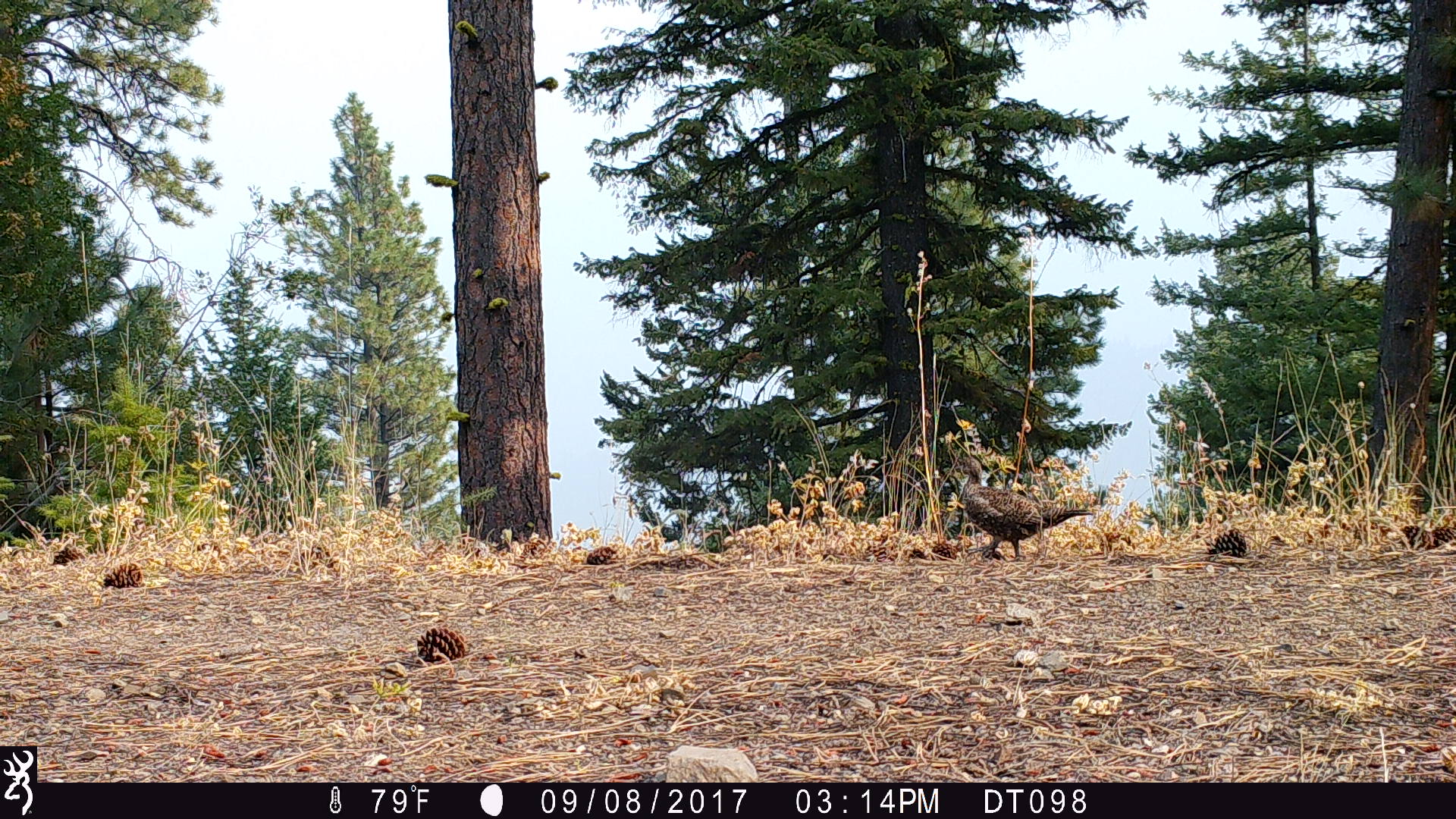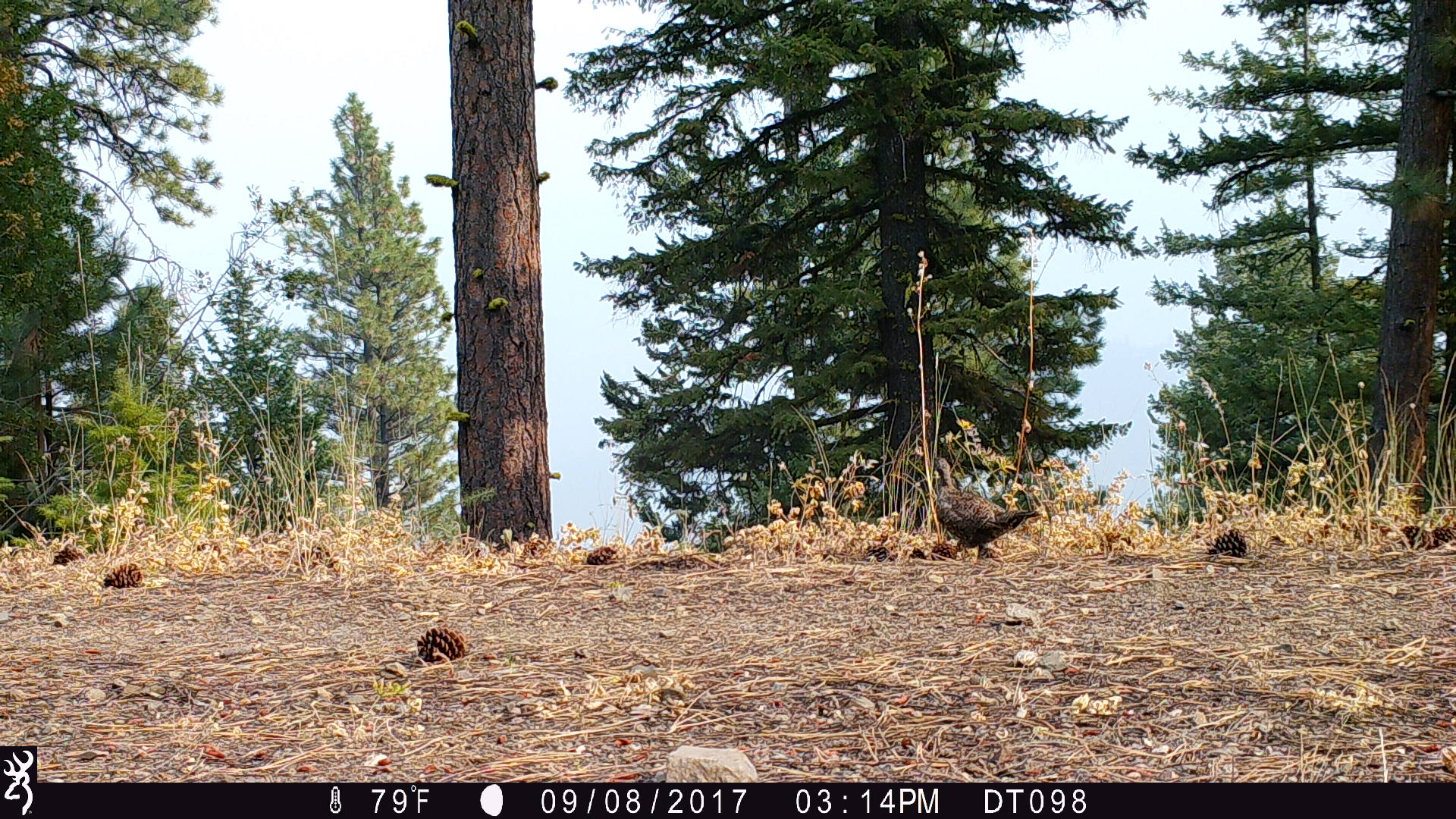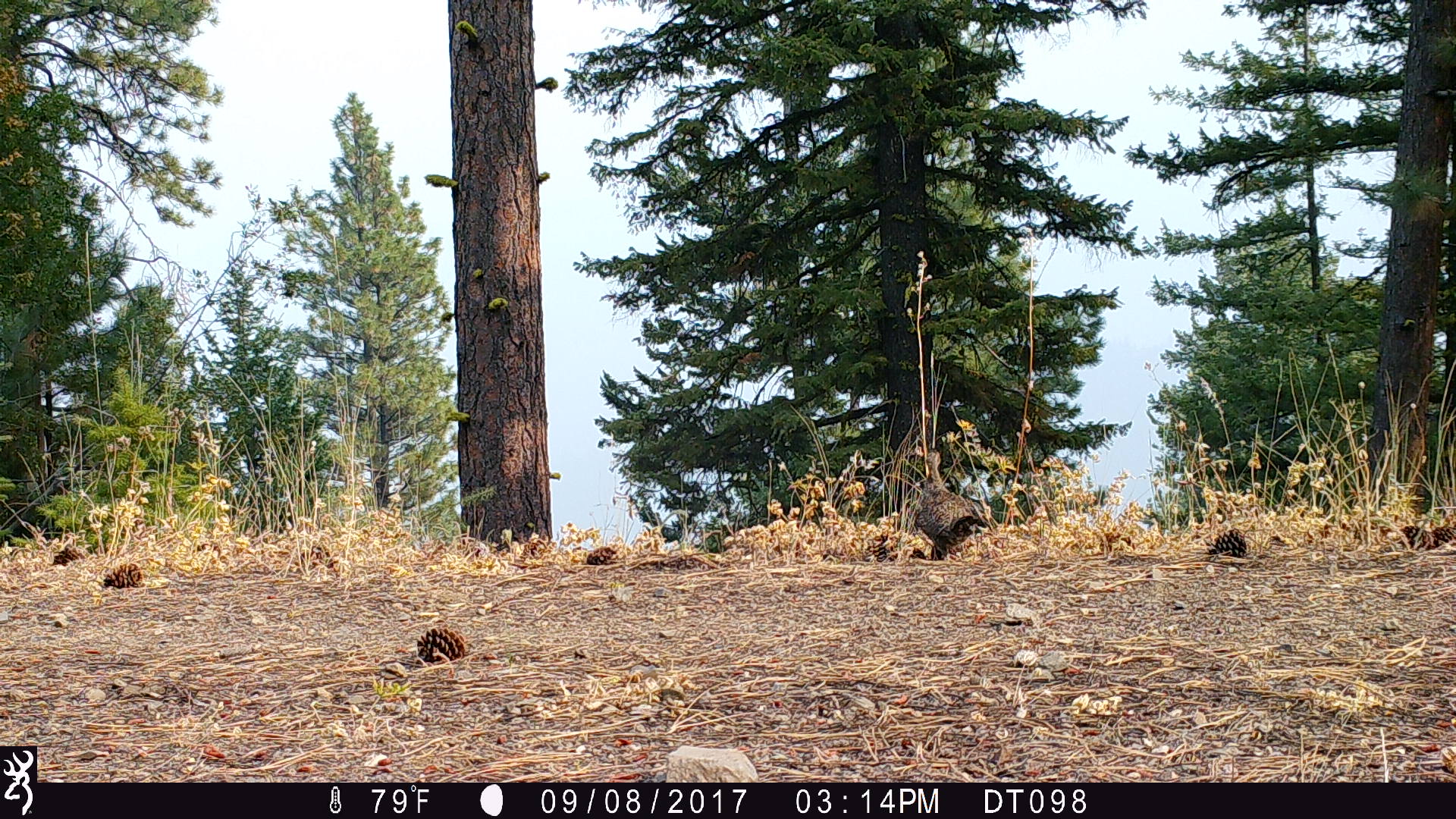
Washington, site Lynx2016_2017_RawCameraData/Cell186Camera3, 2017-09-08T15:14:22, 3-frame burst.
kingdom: Animalia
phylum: Chordata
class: Aves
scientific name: Aves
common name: birds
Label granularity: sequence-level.